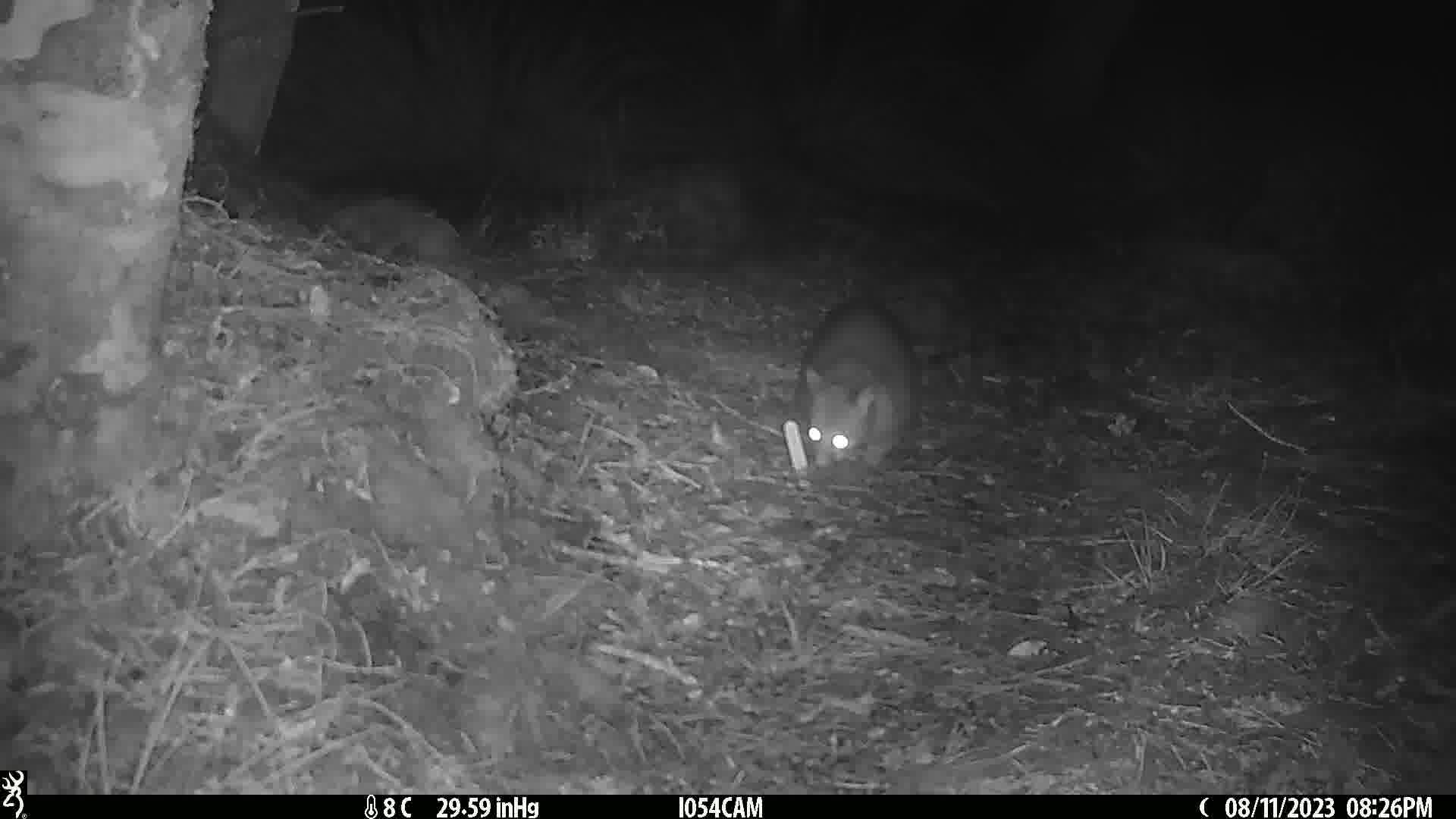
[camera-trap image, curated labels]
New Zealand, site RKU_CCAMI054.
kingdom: Animalia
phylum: Chordata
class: Mammalia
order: Diprotodontia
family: Phalangeridae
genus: Trichosurus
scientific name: Trichosurus vulpecula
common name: common brushtail possum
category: possum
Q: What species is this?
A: Possum (common brushtail possum) (Trichosurus vulpecula).